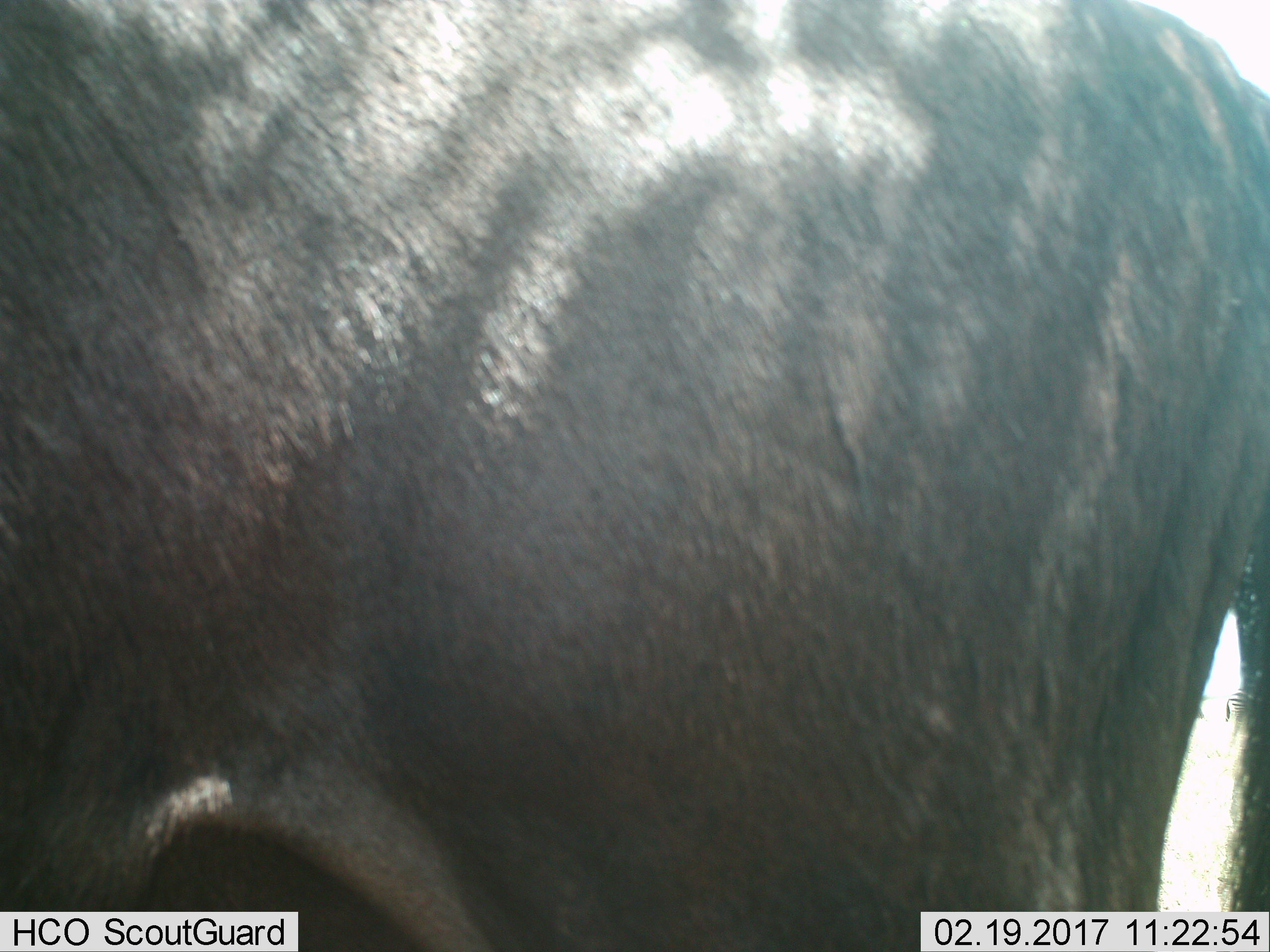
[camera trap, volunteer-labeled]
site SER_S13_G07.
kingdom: Animalia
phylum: Chordata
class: Mammalia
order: Artiodactyla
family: Bovidae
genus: Connochaetes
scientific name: Connochaetes taurinus taurinus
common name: blue wildebeest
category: wildebeestblue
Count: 1.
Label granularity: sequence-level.